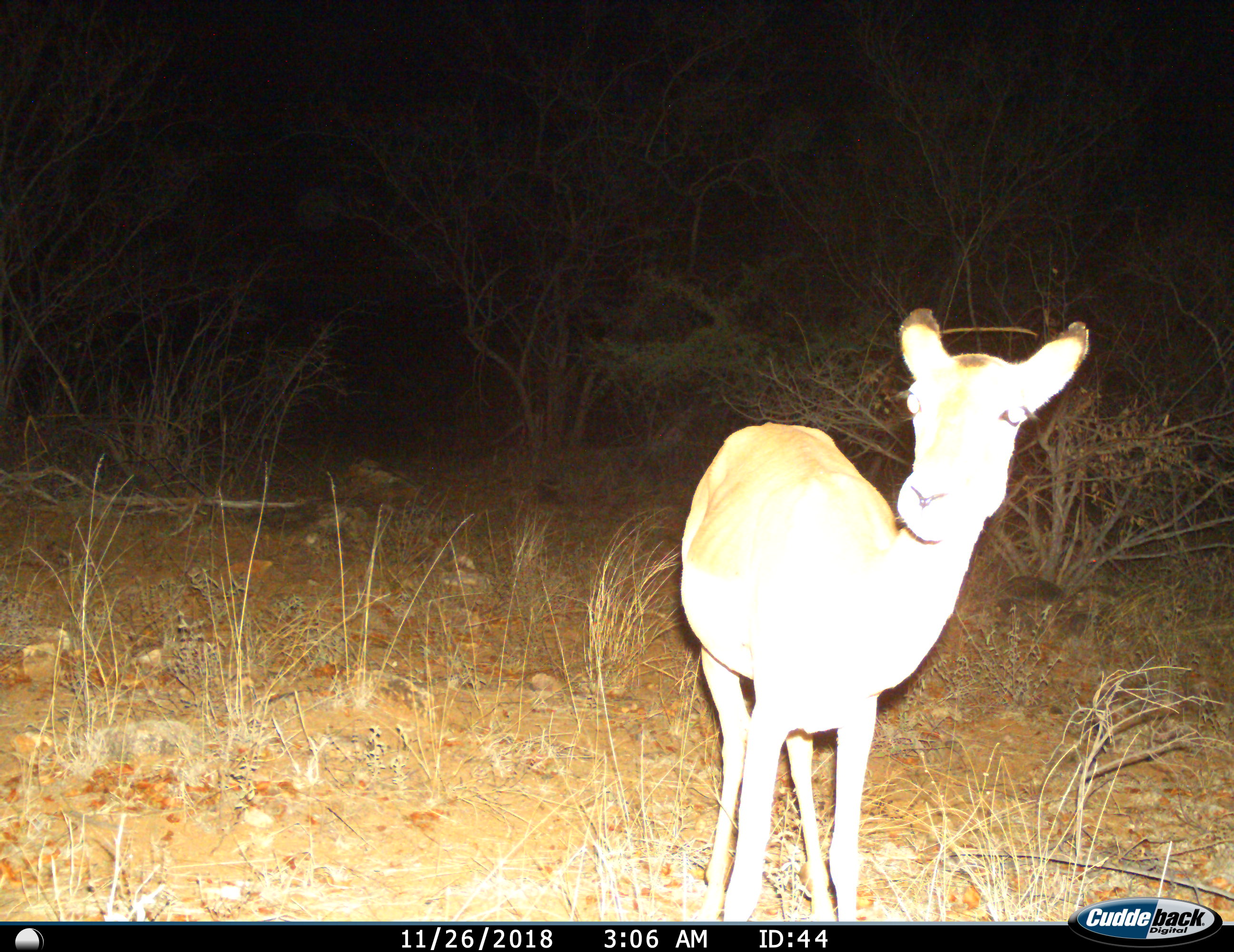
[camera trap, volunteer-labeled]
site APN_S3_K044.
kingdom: Animalia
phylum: Chordata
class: Mammalia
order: Artiodactyla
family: Bovidae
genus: Aepyceros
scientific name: Aepyceros melampus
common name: impala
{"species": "impala (Aepyceros melampus)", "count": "1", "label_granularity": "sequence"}